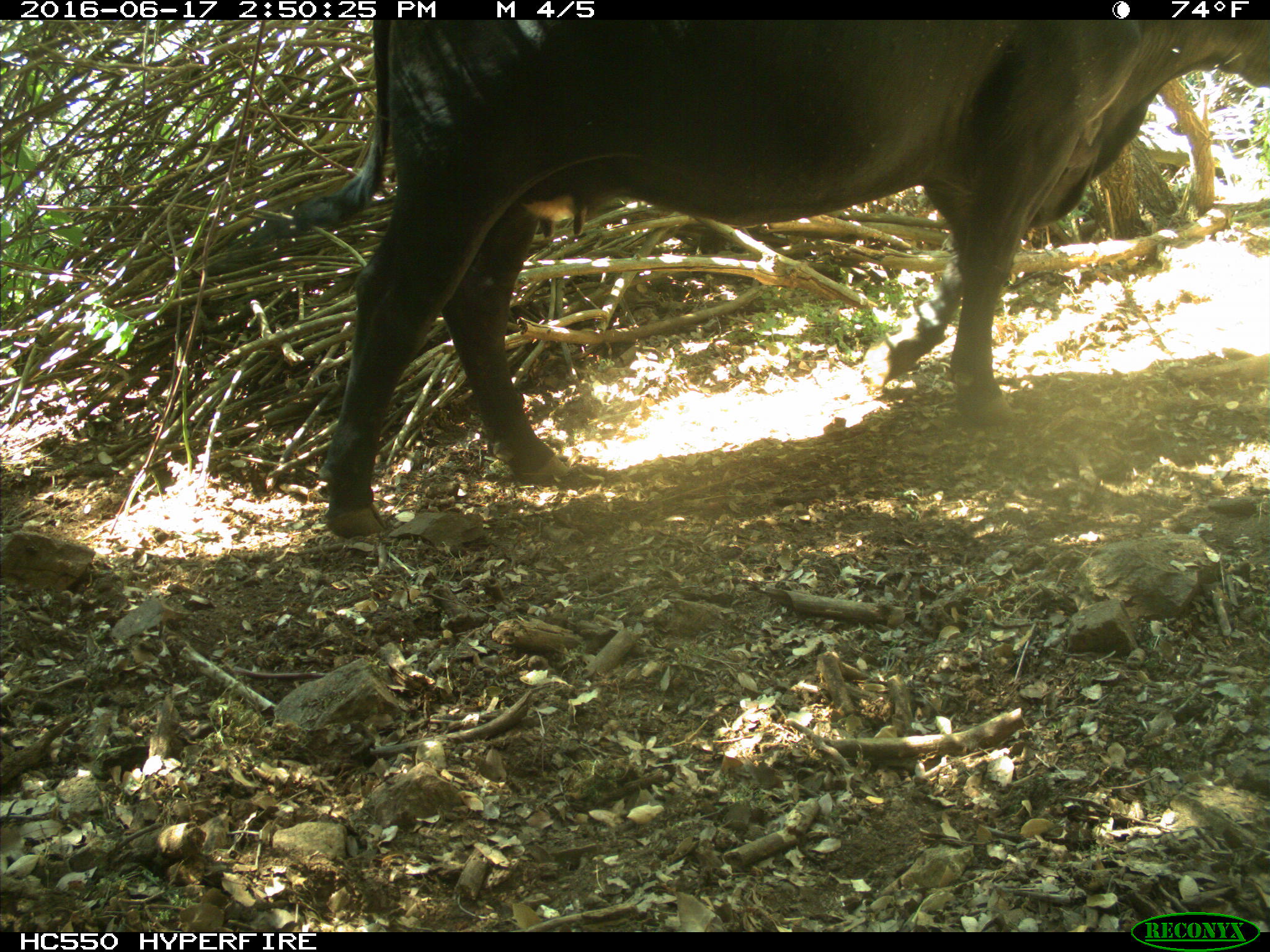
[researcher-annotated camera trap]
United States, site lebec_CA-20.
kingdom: Animalia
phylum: Chordata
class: Mammalia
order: Artiodactyla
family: Bovidae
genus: Bos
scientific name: Bos taurus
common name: domestic cow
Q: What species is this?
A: Bos taurus (domestic cow).